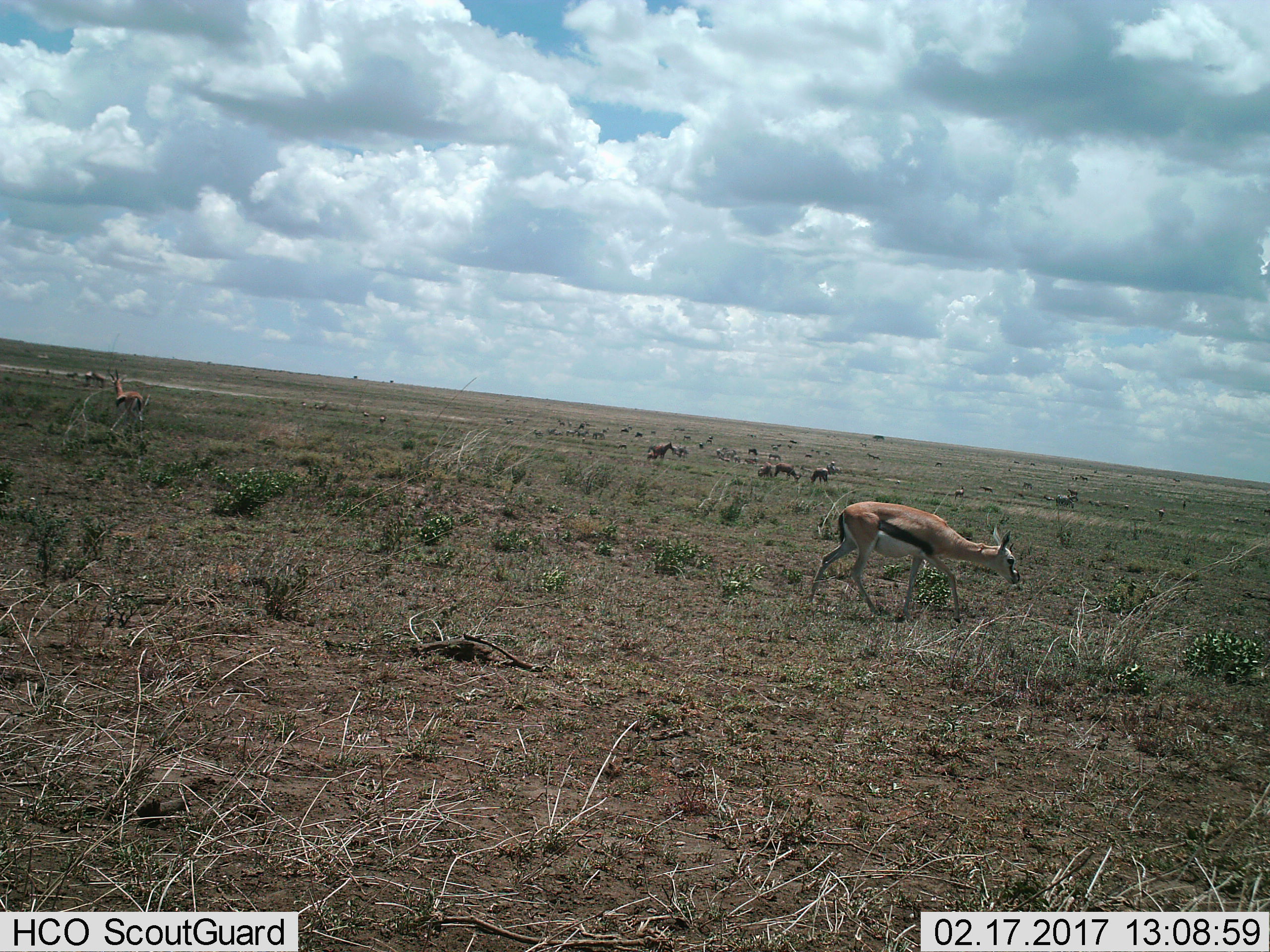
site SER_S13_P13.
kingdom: Animalia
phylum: Chordata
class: Mammalia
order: Artiodactyla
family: Bovidae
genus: Eudorcas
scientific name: Eudorcas thomsonii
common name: thomson's gazelle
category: gazellethomsons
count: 2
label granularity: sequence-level